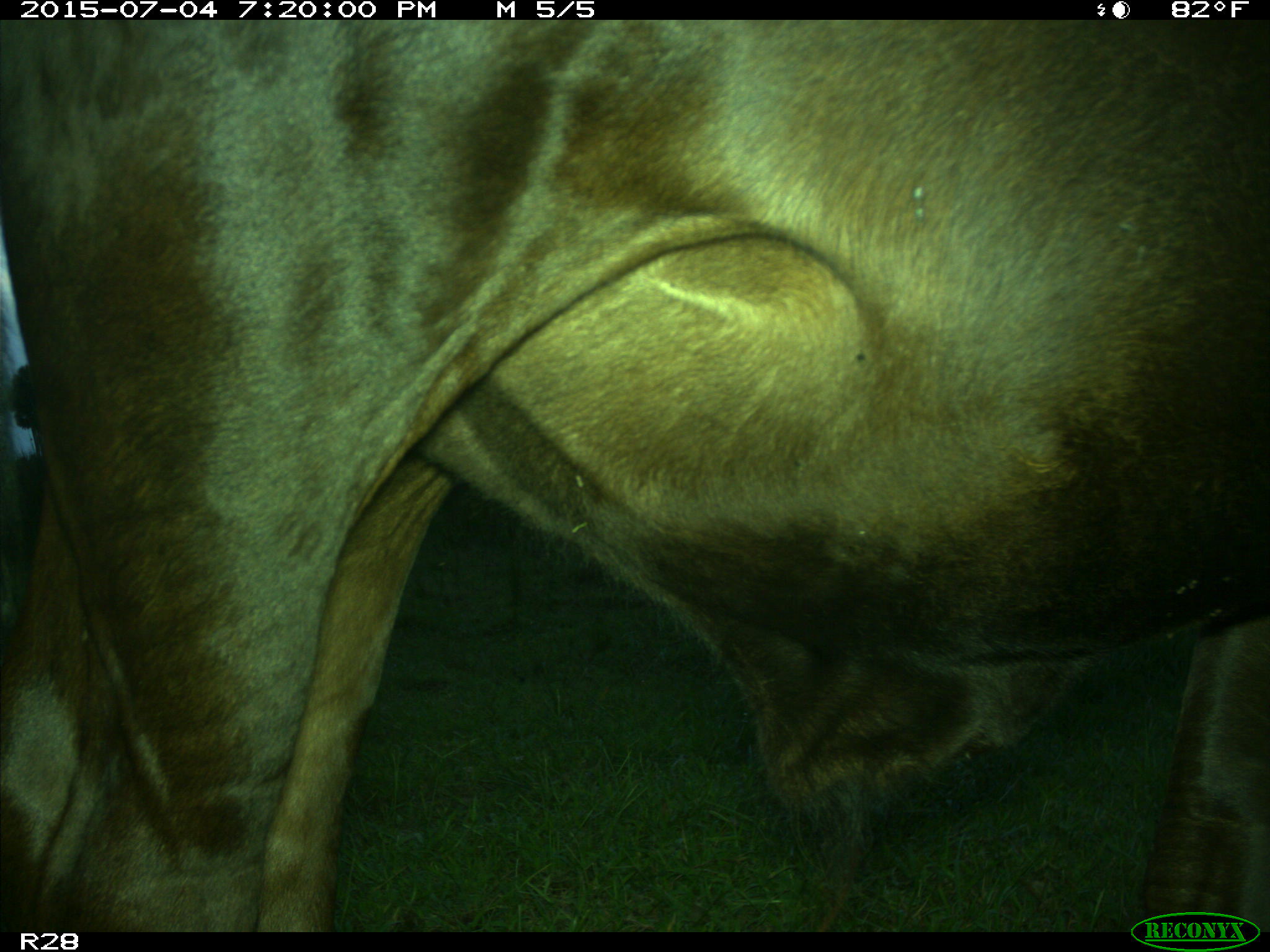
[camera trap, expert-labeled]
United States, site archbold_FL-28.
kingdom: Animalia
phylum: Chordata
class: Mammalia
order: Artiodactyla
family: Bovidae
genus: Bos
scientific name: Bos taurus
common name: domestic cow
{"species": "Bos taurus (domestic cow)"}